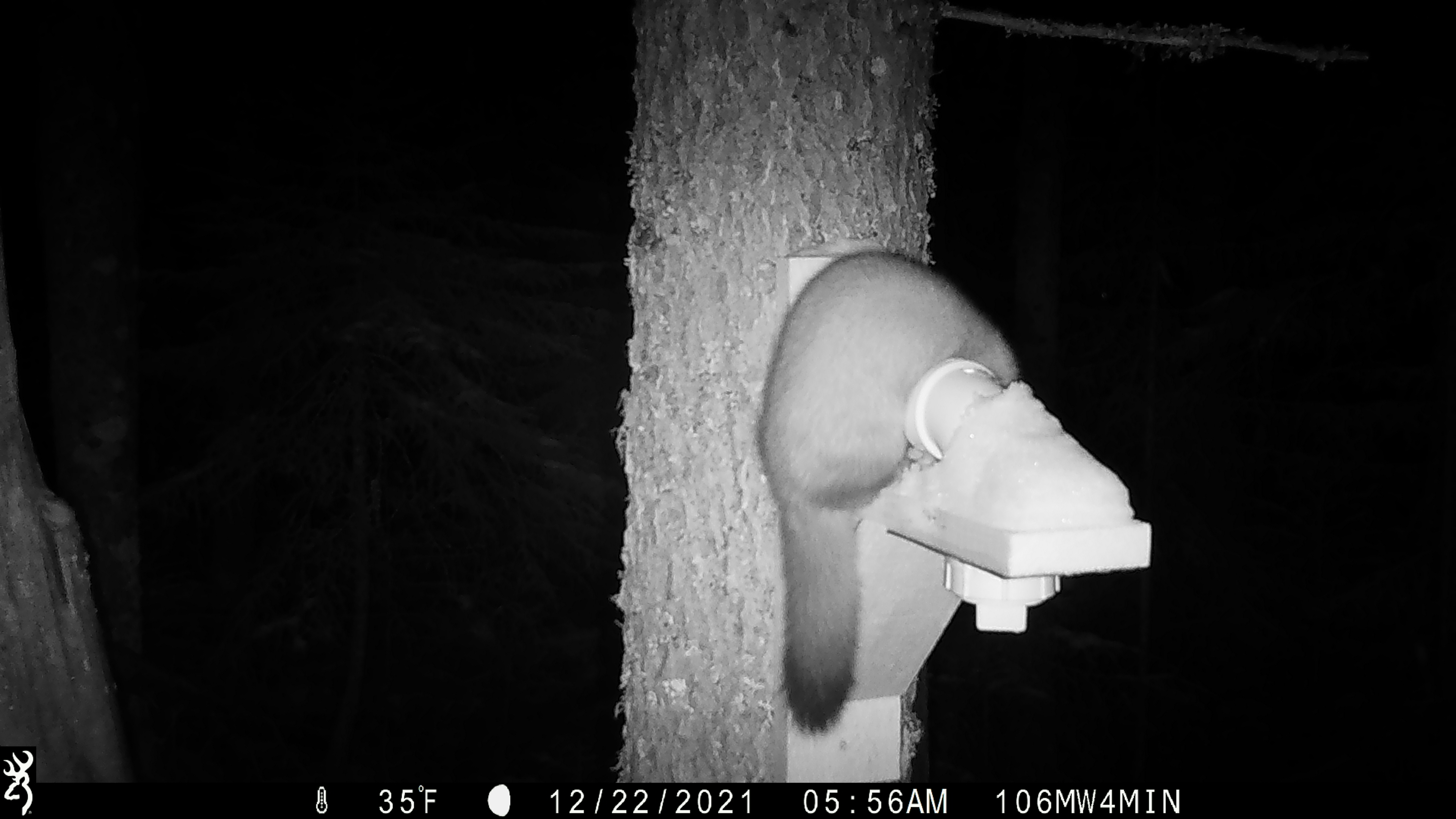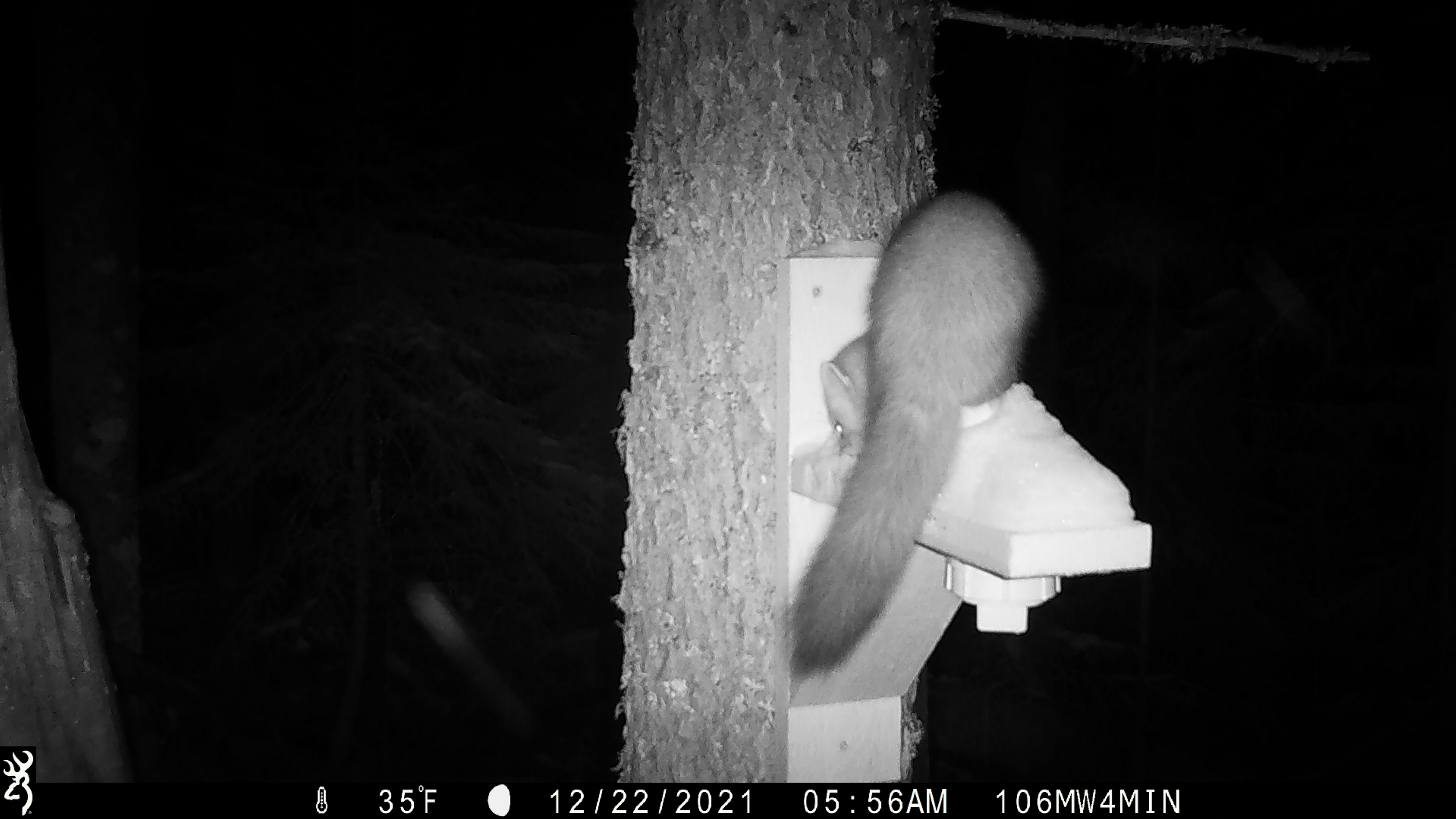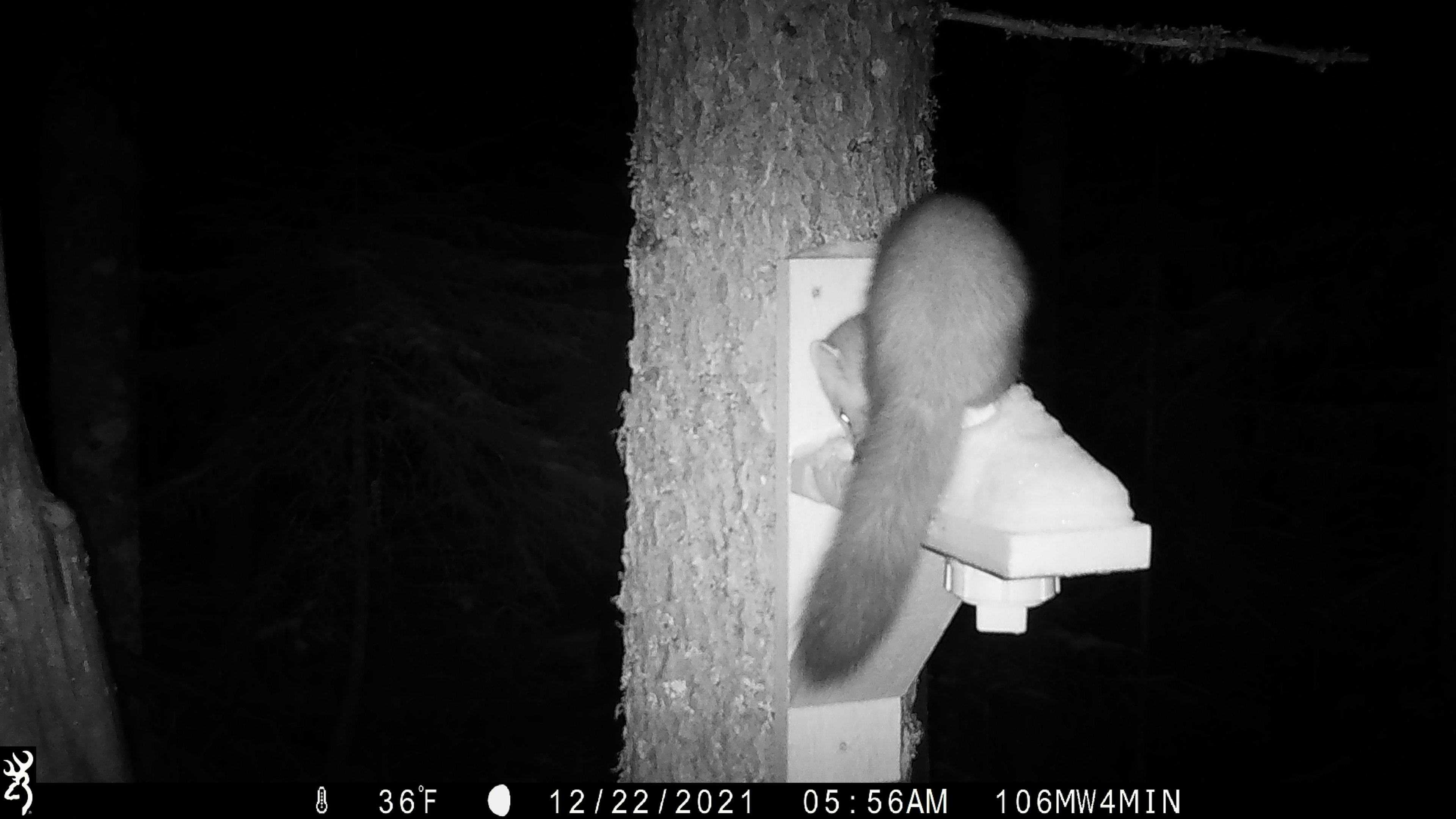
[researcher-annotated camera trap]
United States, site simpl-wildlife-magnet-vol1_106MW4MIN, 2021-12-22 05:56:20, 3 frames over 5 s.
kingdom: Animalia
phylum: Chordata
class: Mammalia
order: Carnivora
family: Mustelidae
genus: Martes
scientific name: Martes americana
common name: american marten